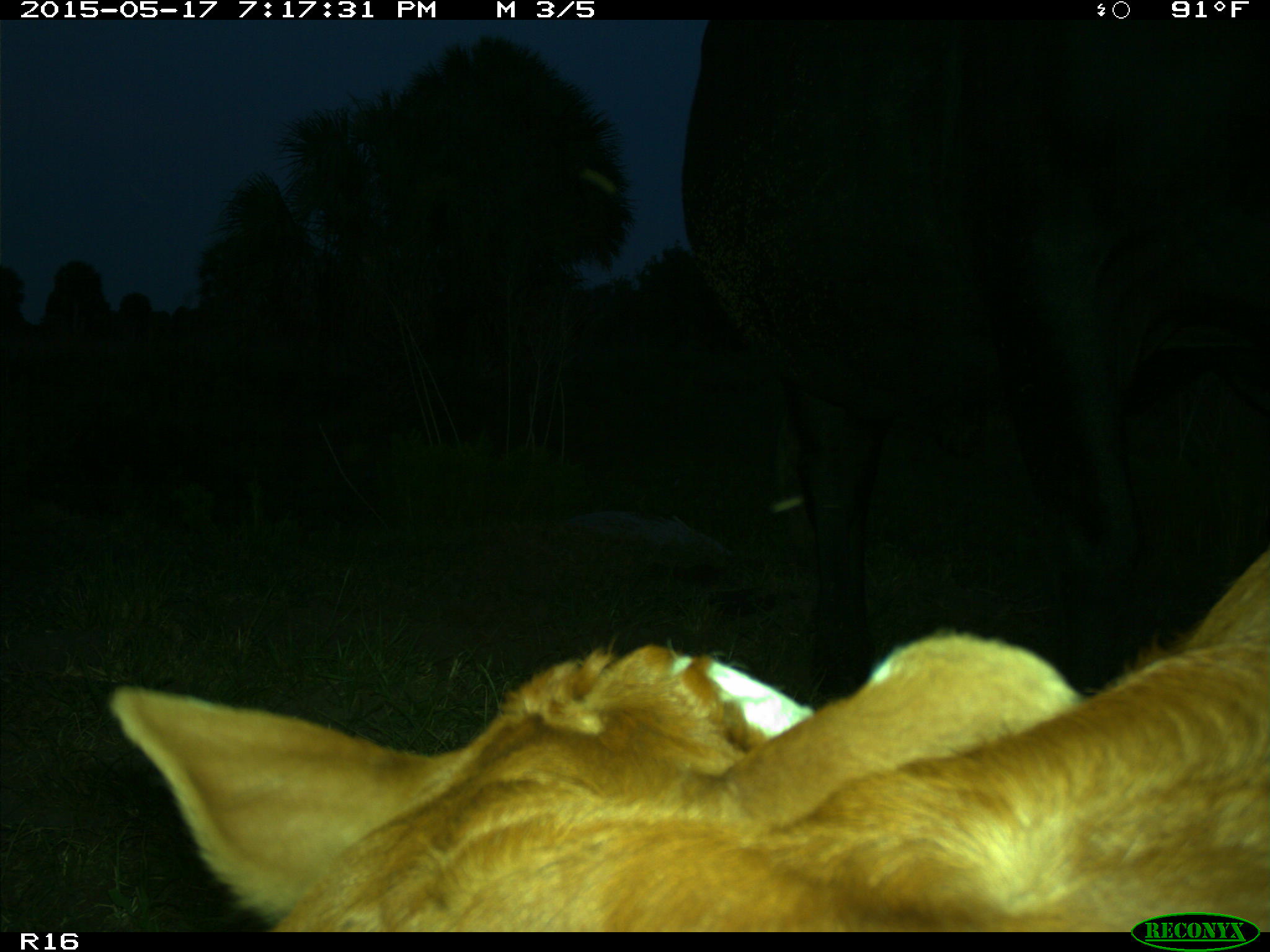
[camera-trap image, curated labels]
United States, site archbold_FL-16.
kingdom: Animalia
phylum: Chordata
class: Mammalia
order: Artiodactyla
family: Bovidae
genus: Bos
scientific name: Bos taurus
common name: domestic cow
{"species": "Bos taurus (domestic cow)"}